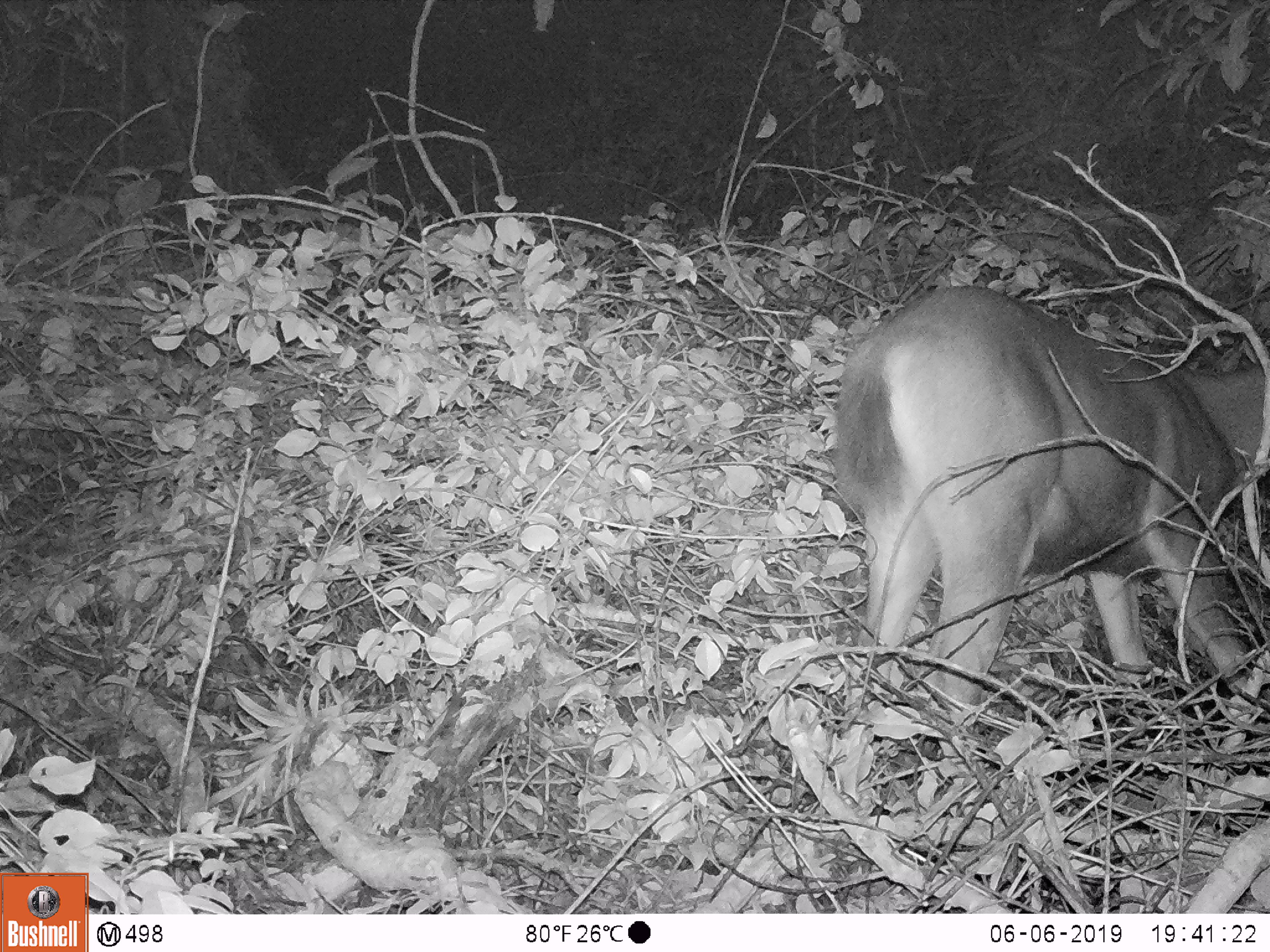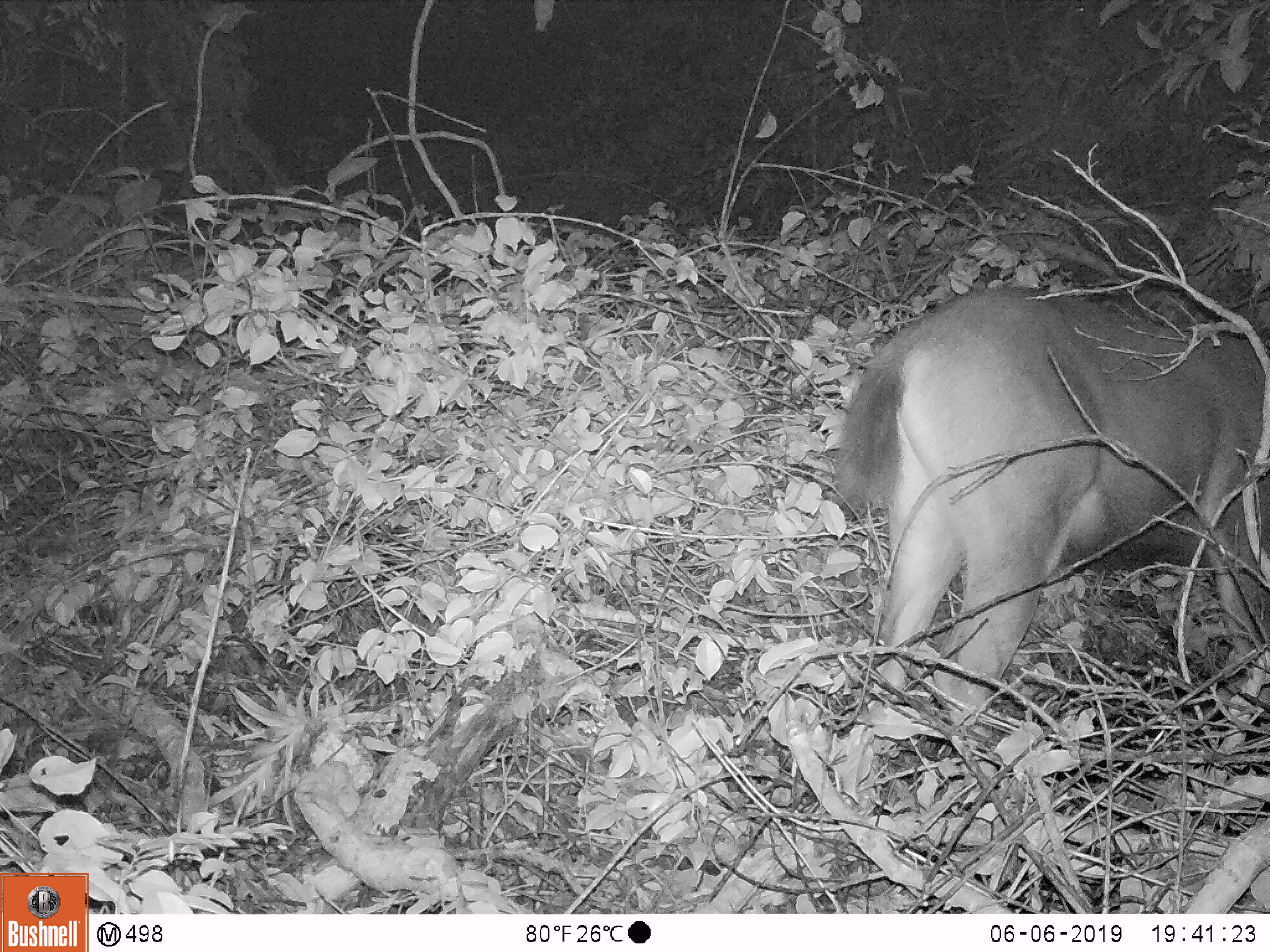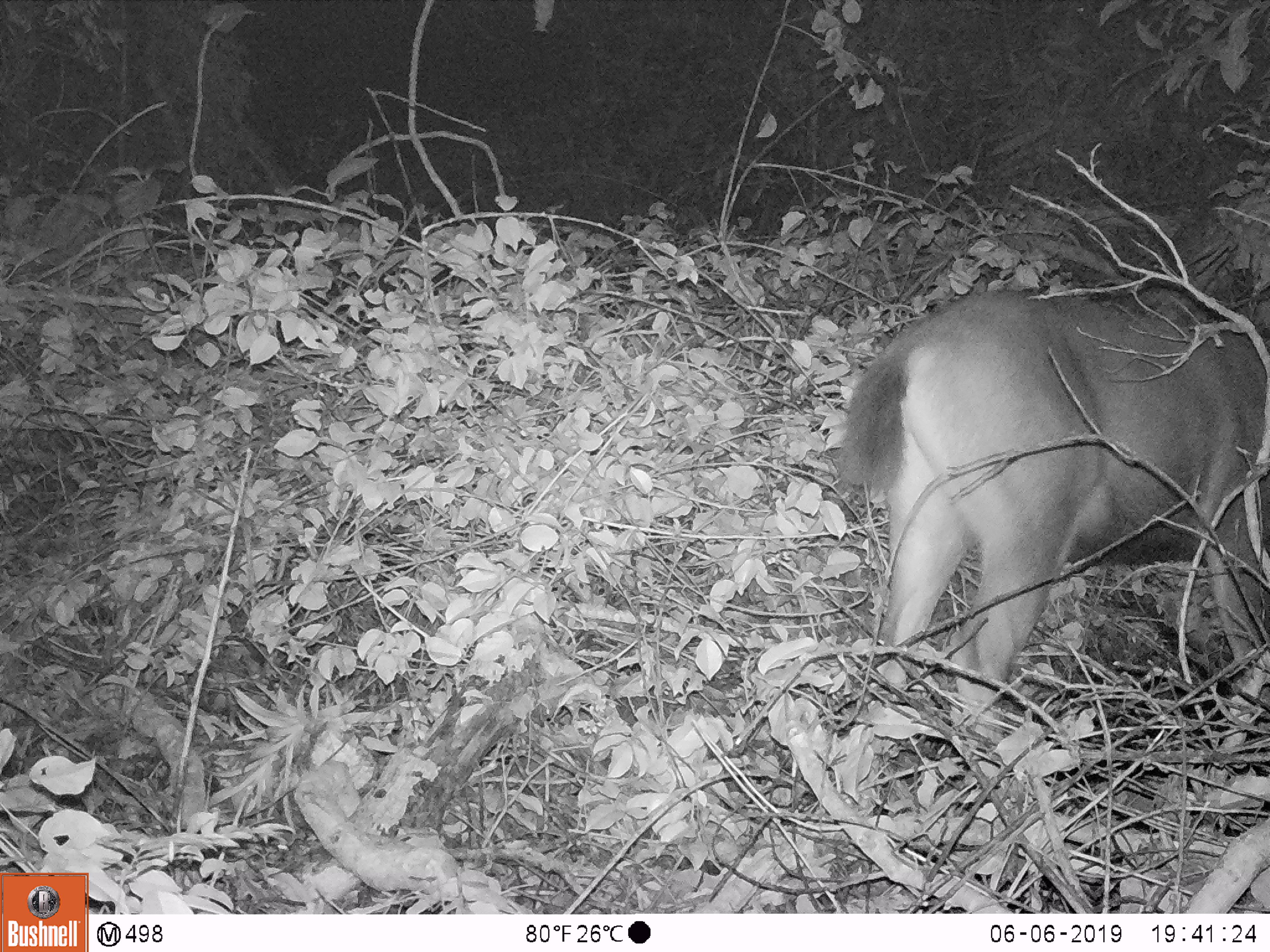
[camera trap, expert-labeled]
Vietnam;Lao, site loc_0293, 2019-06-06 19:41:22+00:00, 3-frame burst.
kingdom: Animalia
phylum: Chordata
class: Mammalia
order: Artiodactyla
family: Cervidae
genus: Rusa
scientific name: Rusa unicolor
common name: sambar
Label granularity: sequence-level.